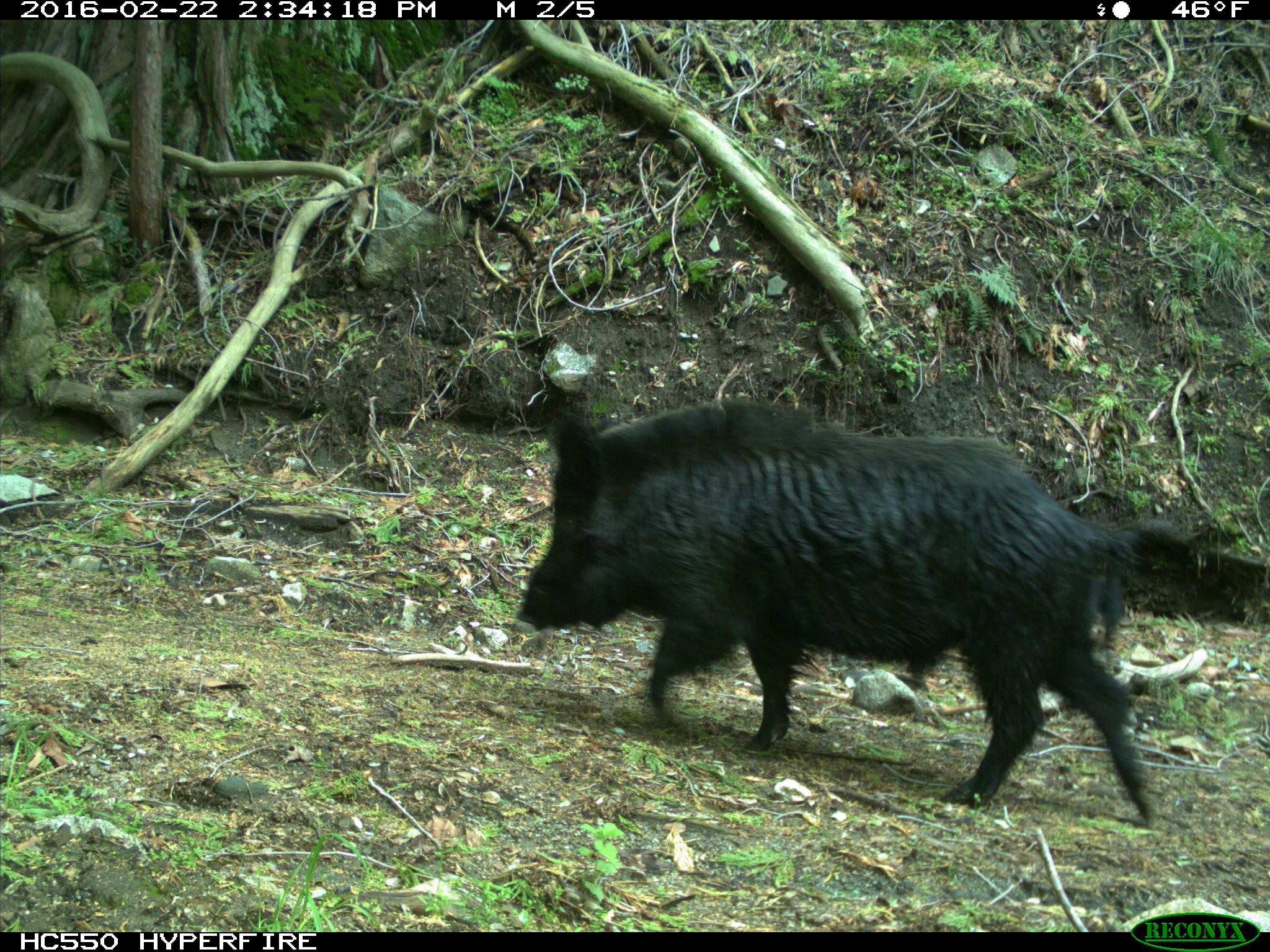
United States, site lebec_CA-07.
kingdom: Animalia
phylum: Chordata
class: Mammalia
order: Artiodactyla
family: Suidae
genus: Sus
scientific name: Sus scrofa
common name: wild boar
Sus scrofa (wild boar).